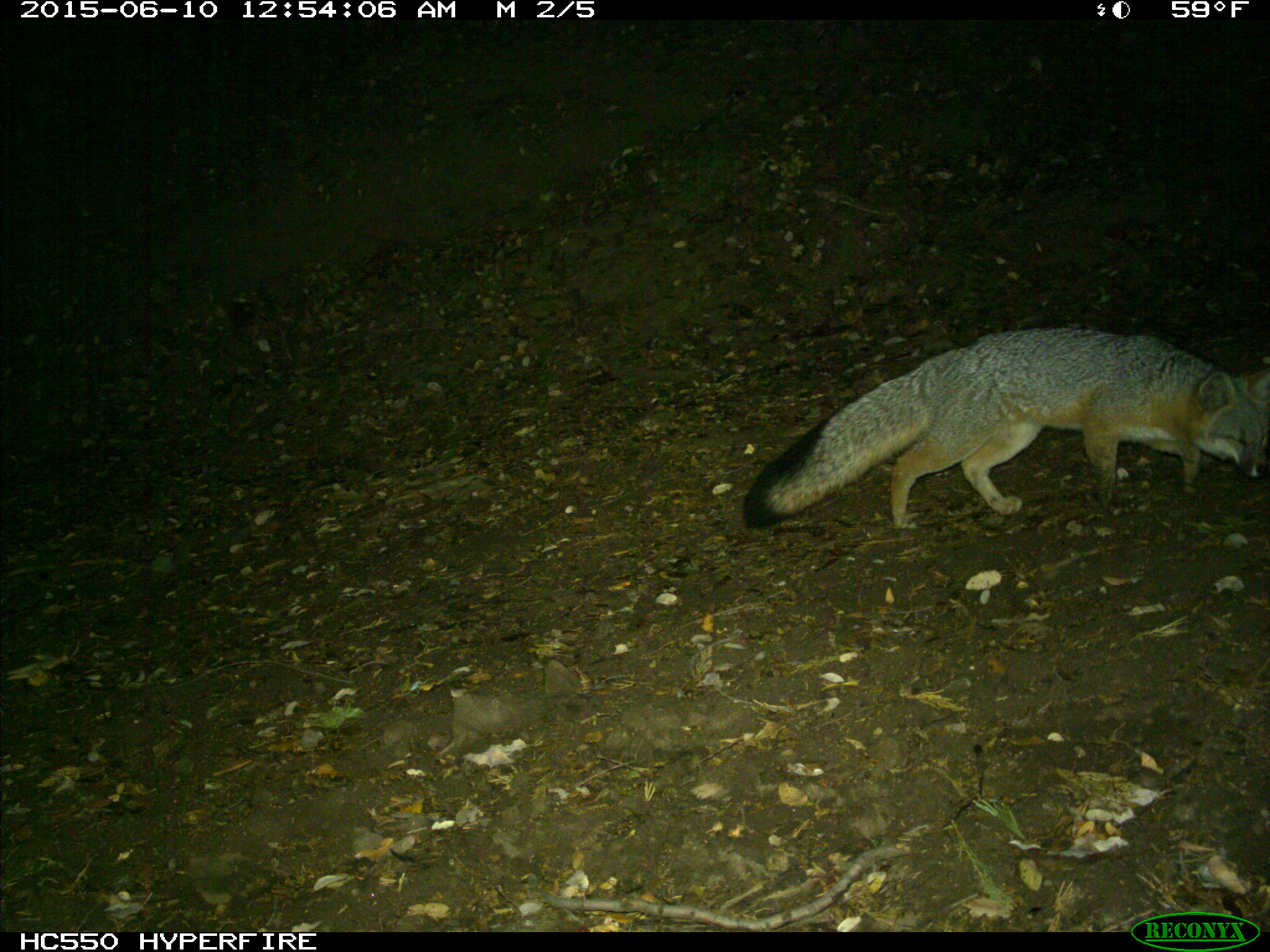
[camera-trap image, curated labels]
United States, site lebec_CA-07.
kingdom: Animalia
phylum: Chordata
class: Mammalia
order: Carnivora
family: Canidae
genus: Urocyon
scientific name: Urocyon cinereoargenteus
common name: gray fox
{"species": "Urocyon cinereoargenteus (gray fox)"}